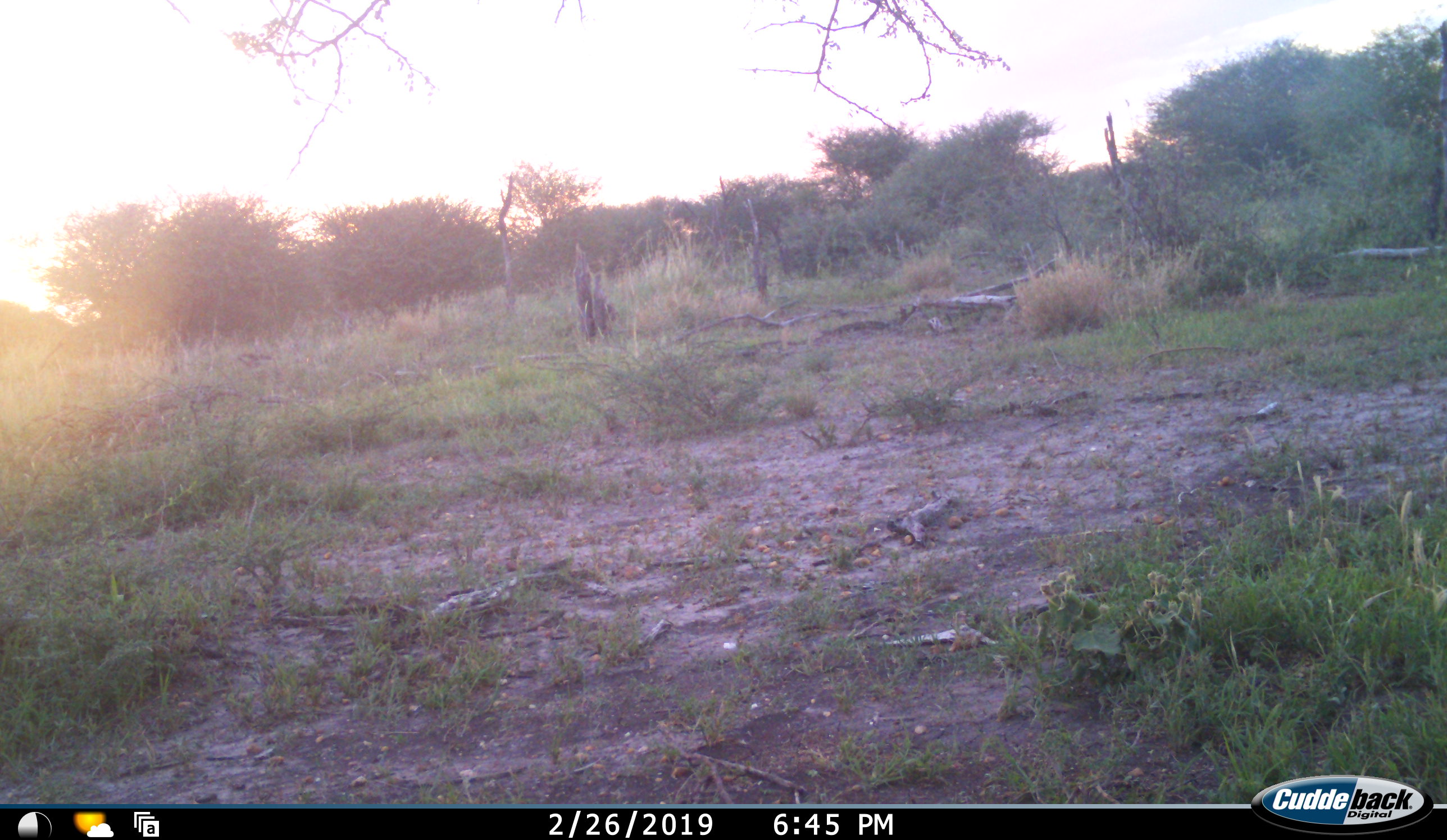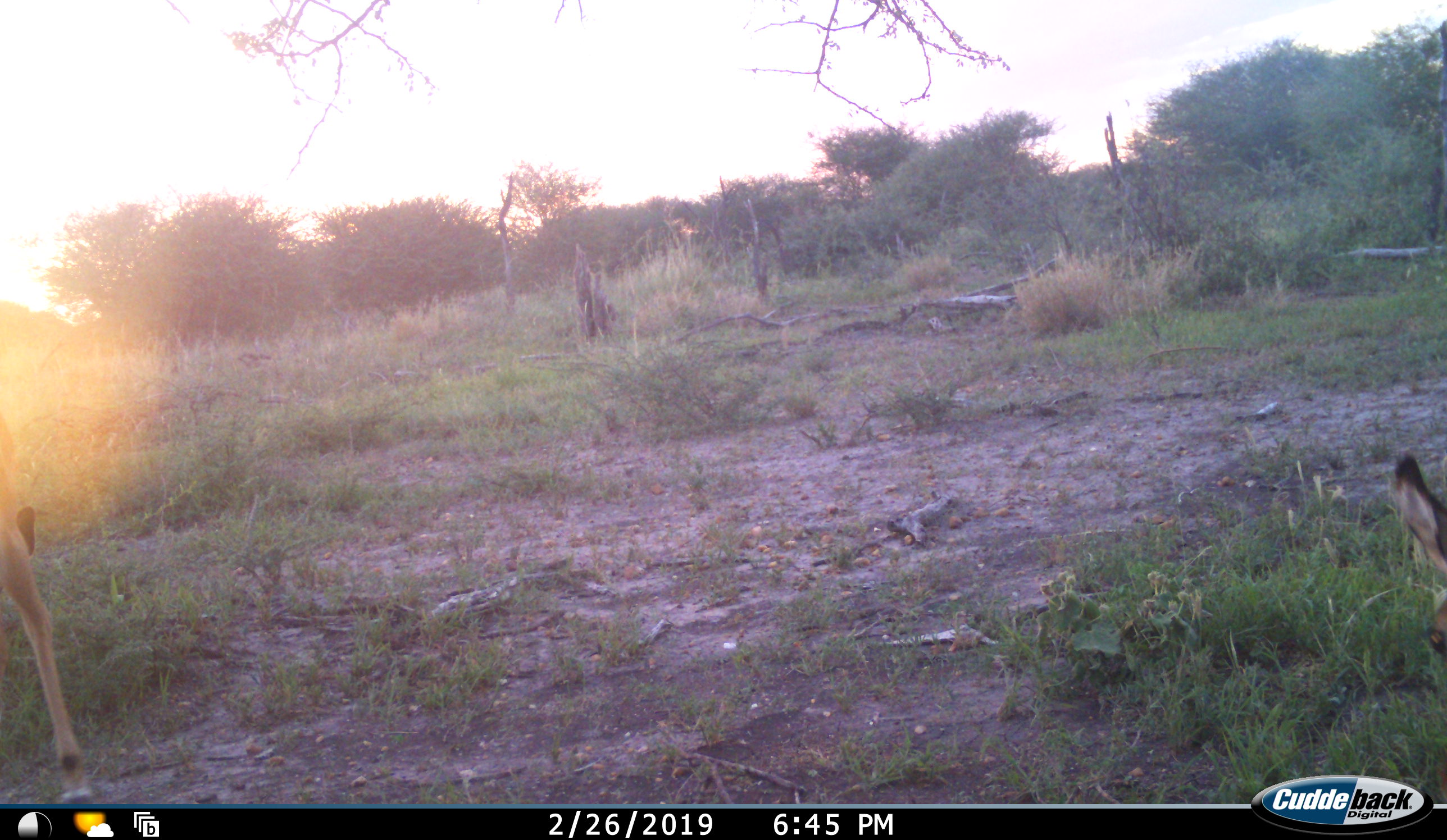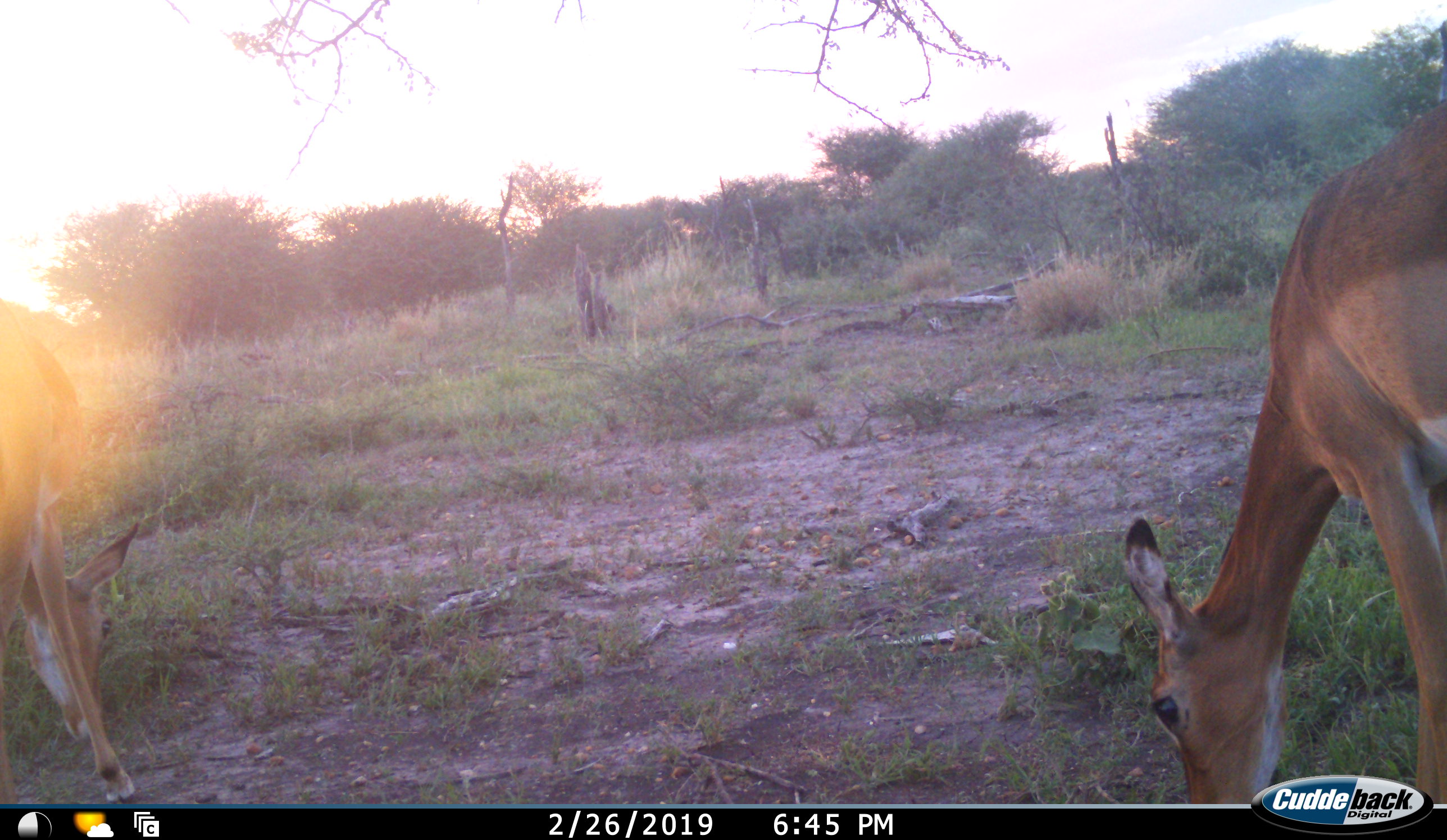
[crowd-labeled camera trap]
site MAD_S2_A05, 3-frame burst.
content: unidentified animal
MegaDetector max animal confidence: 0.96